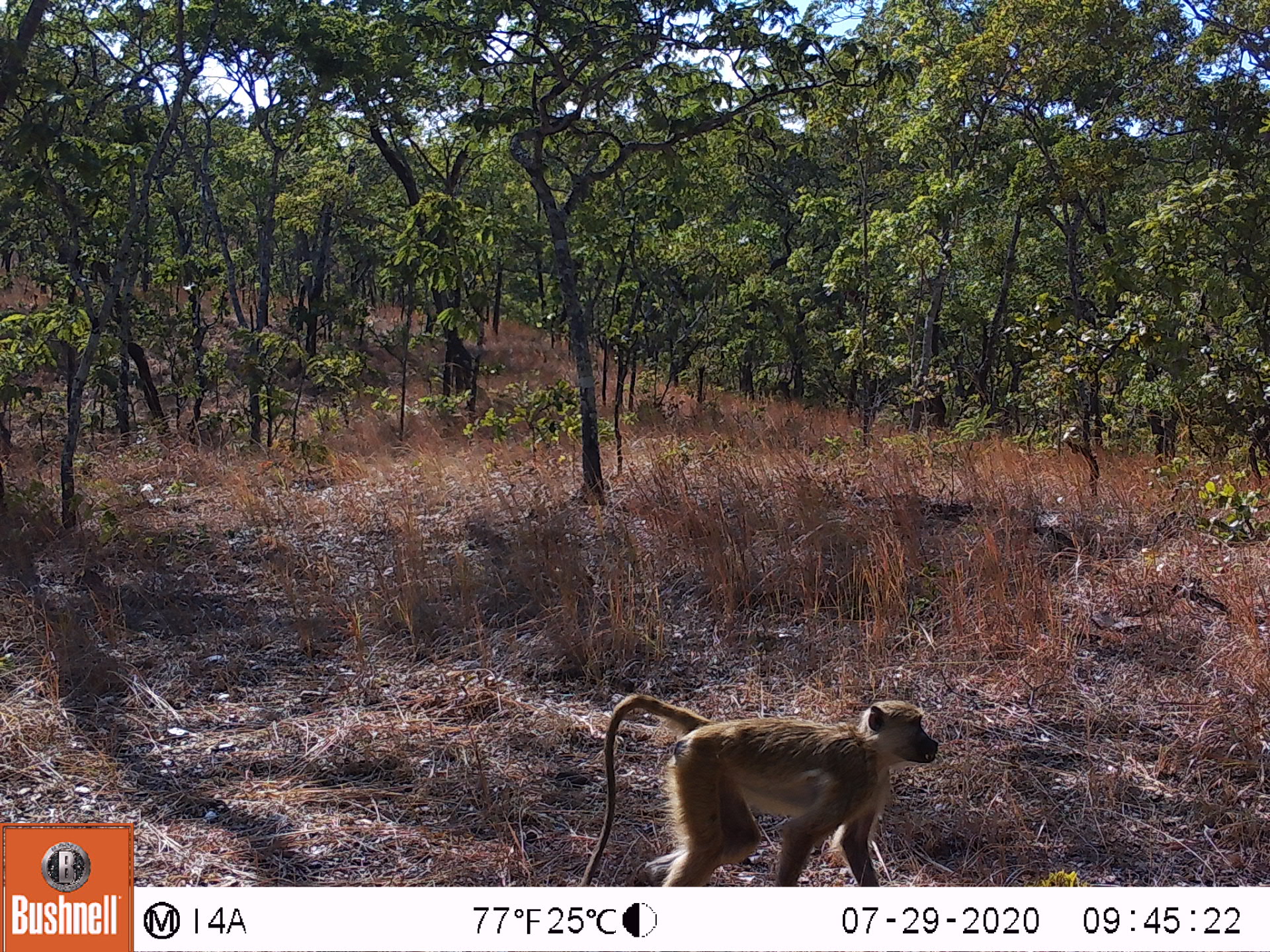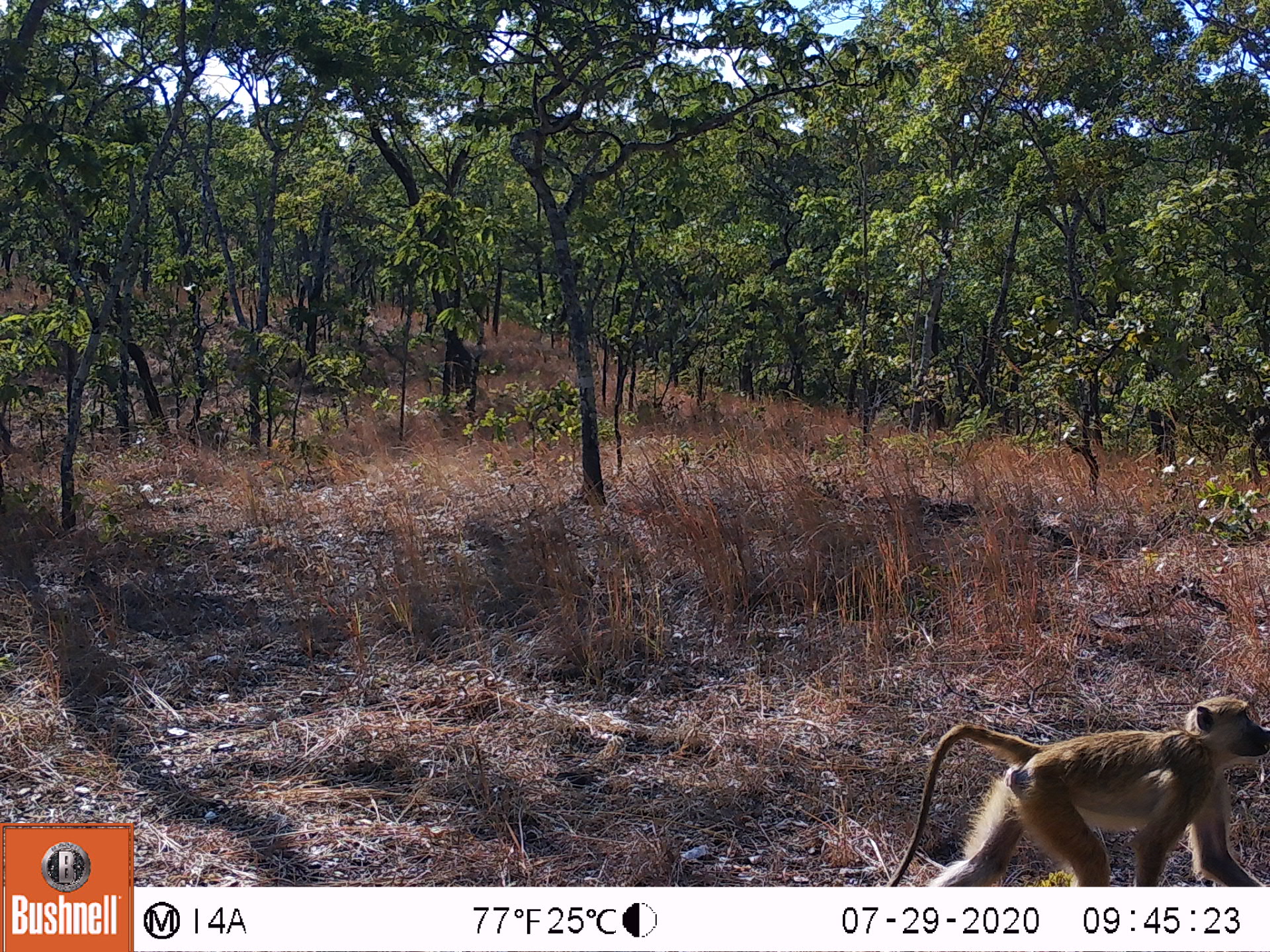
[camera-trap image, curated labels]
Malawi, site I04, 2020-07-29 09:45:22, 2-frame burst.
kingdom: Animalia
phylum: Chordata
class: Mammalia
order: Primates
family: Cercopithecidae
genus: Papio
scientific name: Papio cynocephalus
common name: yellow baboon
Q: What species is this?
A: Yellow baboon (Papio cynocephalus).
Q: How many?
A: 1.